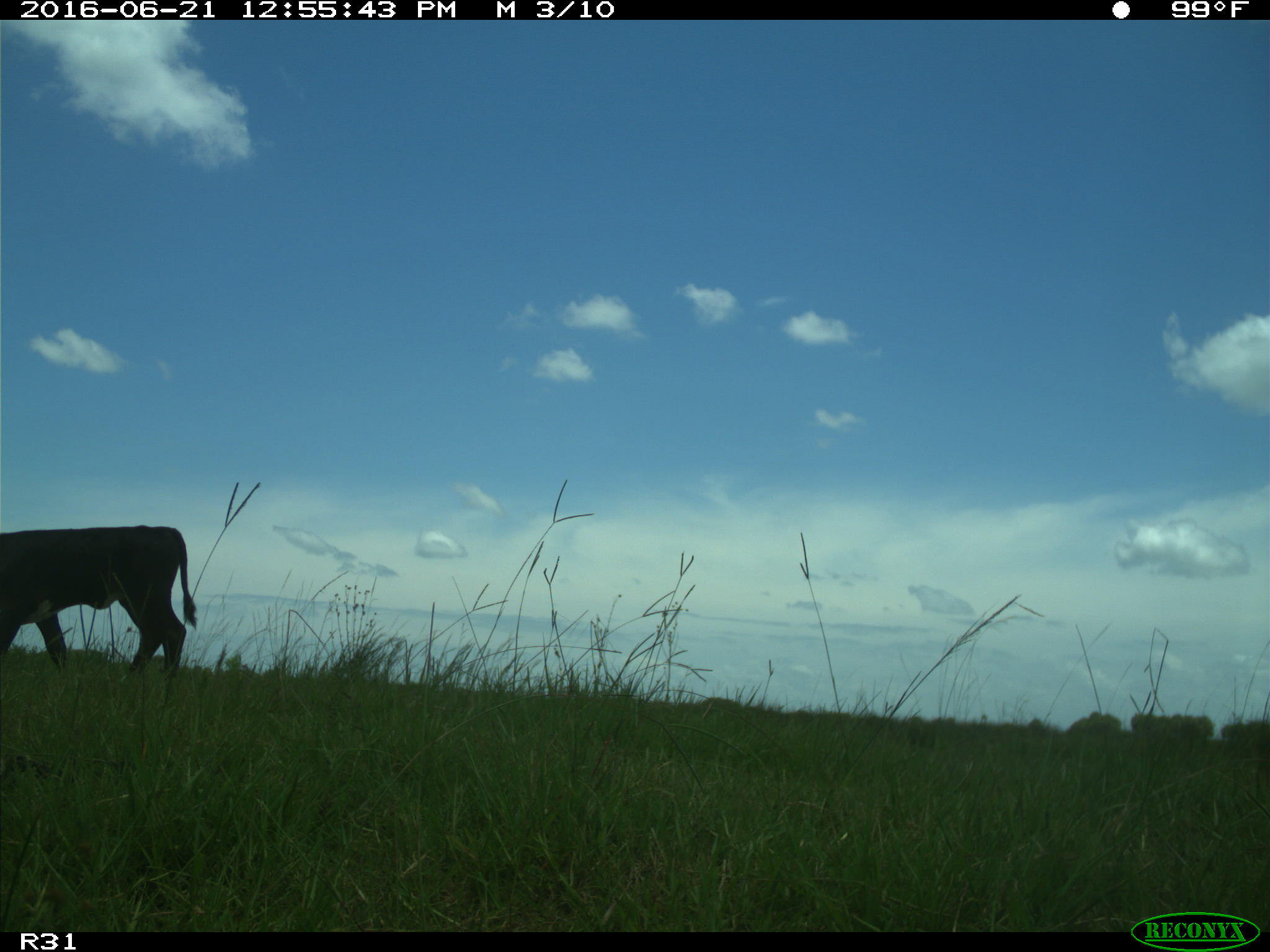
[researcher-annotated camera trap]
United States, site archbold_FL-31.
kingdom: Animalia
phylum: Chordata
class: Mammalia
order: Artiodactyla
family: Bovidae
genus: Bos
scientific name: Bos taurus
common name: domestic cow